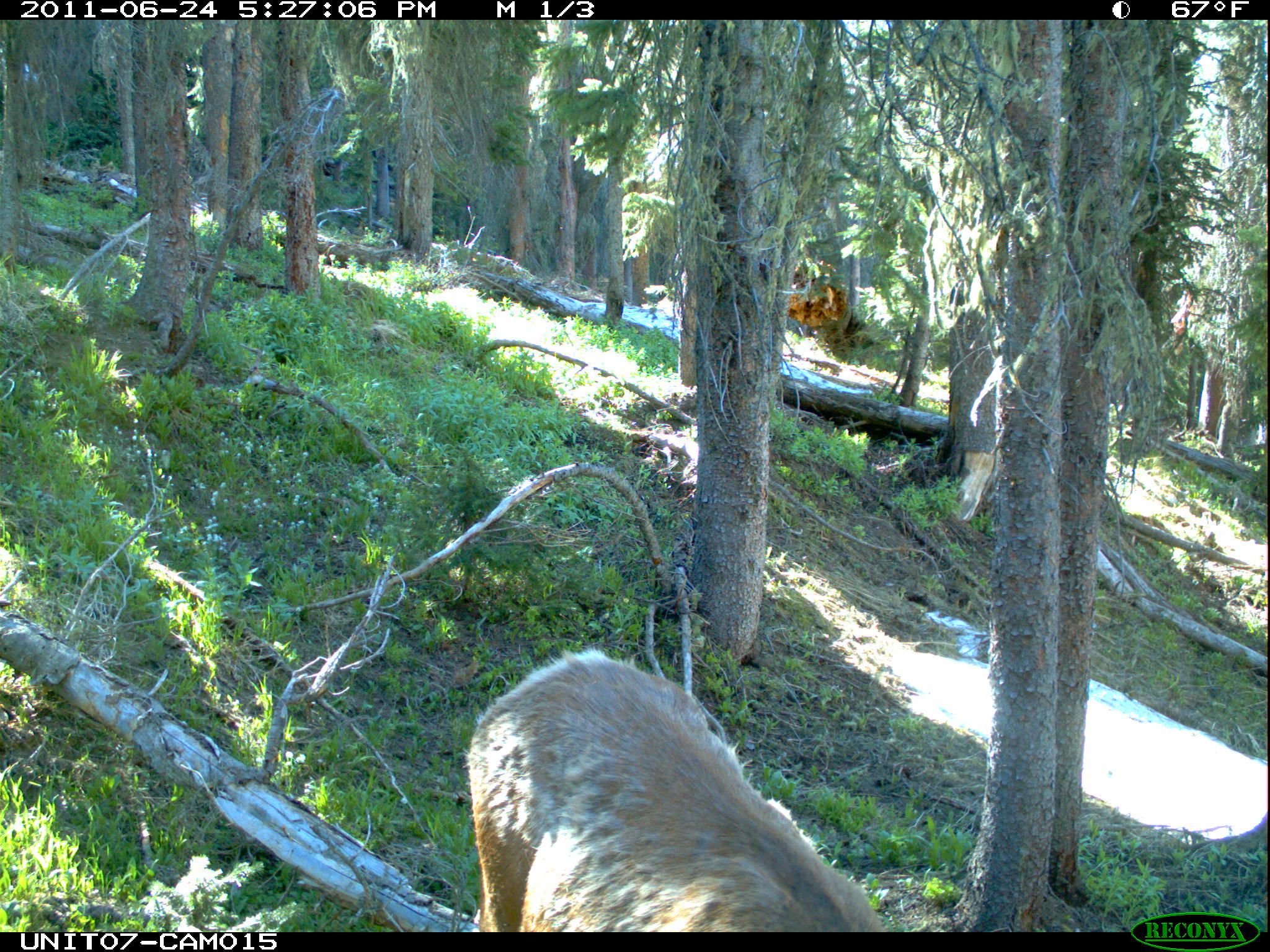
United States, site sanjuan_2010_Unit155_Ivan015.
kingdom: Animalia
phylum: Chordata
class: Mammalia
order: Artiodactyla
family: Cervidae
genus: Cervus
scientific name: Cervus elaphus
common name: red deer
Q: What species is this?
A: Cervus elaphus (red deer).